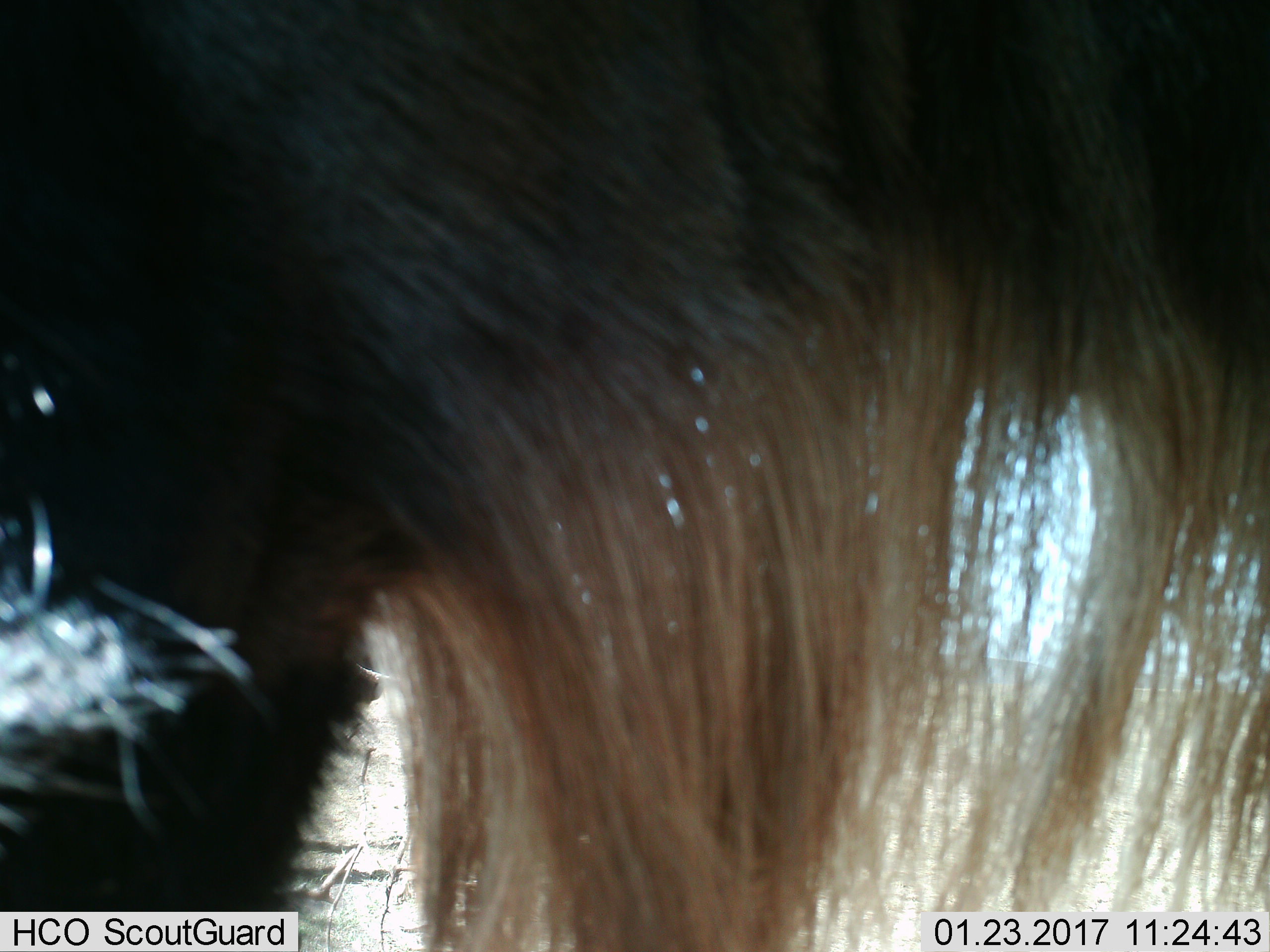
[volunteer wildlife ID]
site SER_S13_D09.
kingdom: Animalia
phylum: Chordata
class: Mammalia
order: Artiodactyla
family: Bovidae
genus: Connochaetes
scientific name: Connochaetes taurinus taurinus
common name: blue wildebeest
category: wildebeestblue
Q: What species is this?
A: Wildebeestblue (blue wildebeest) (Connochaetes taurinus taurinus).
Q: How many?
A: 1.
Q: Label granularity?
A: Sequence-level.